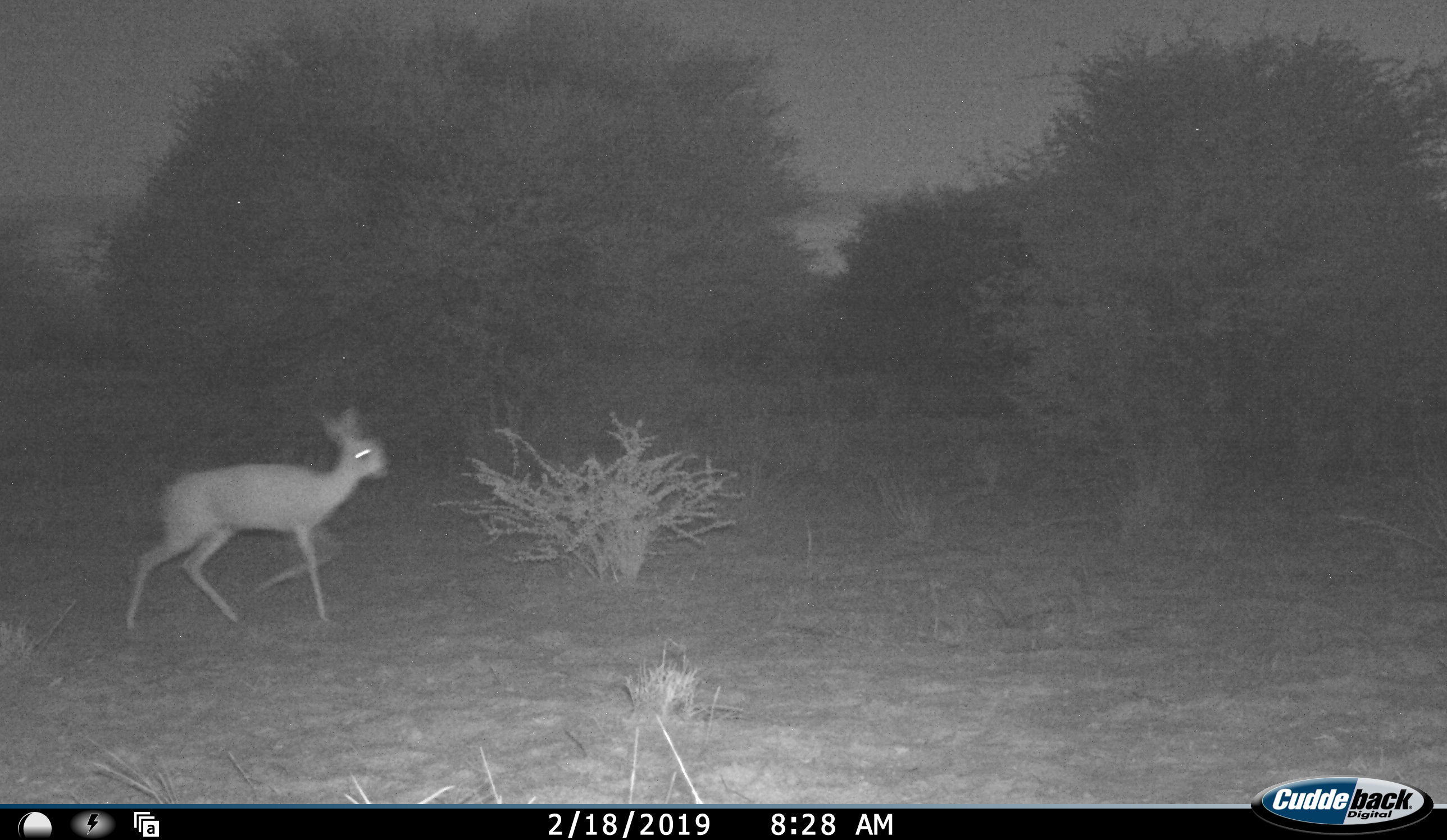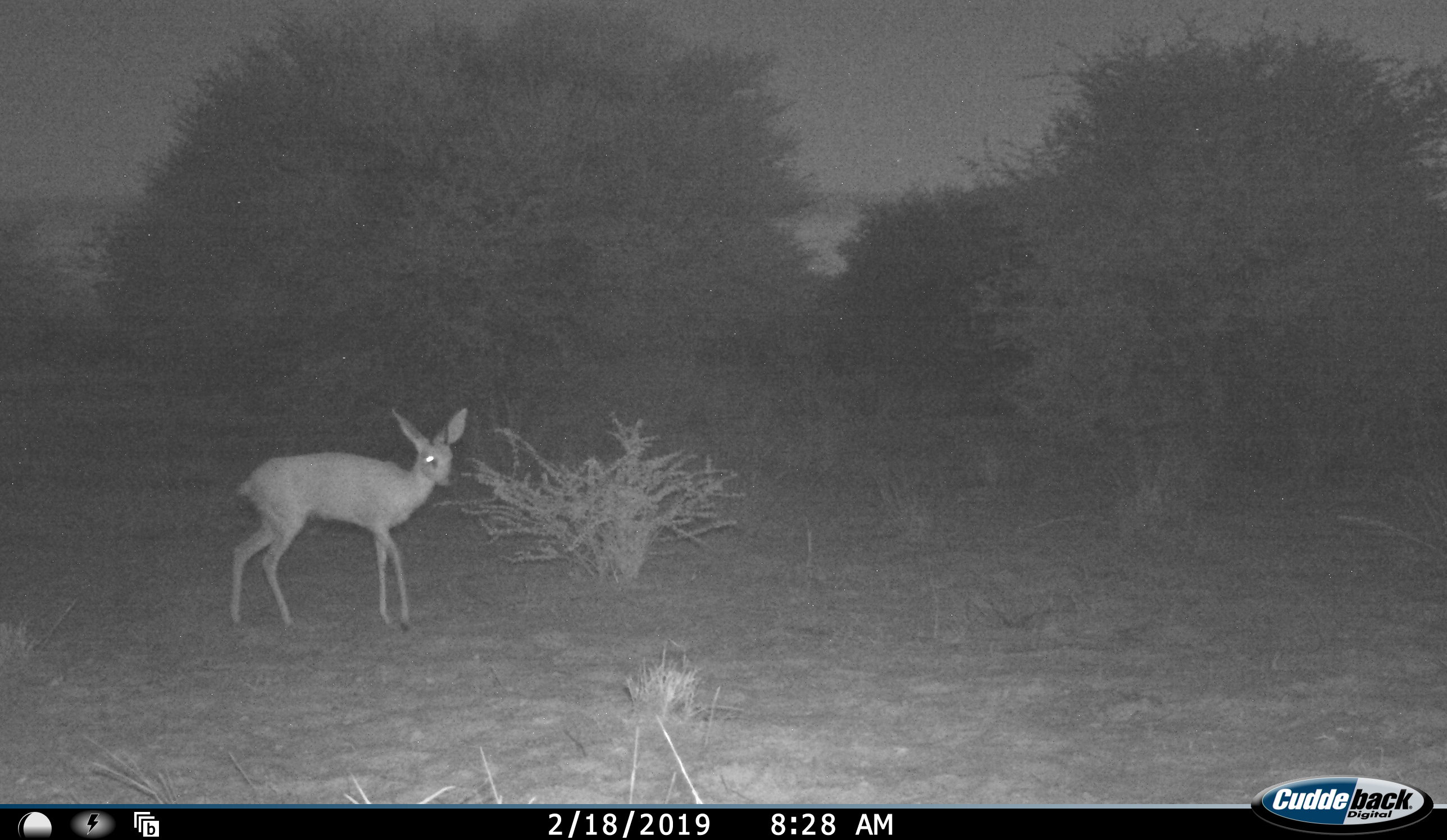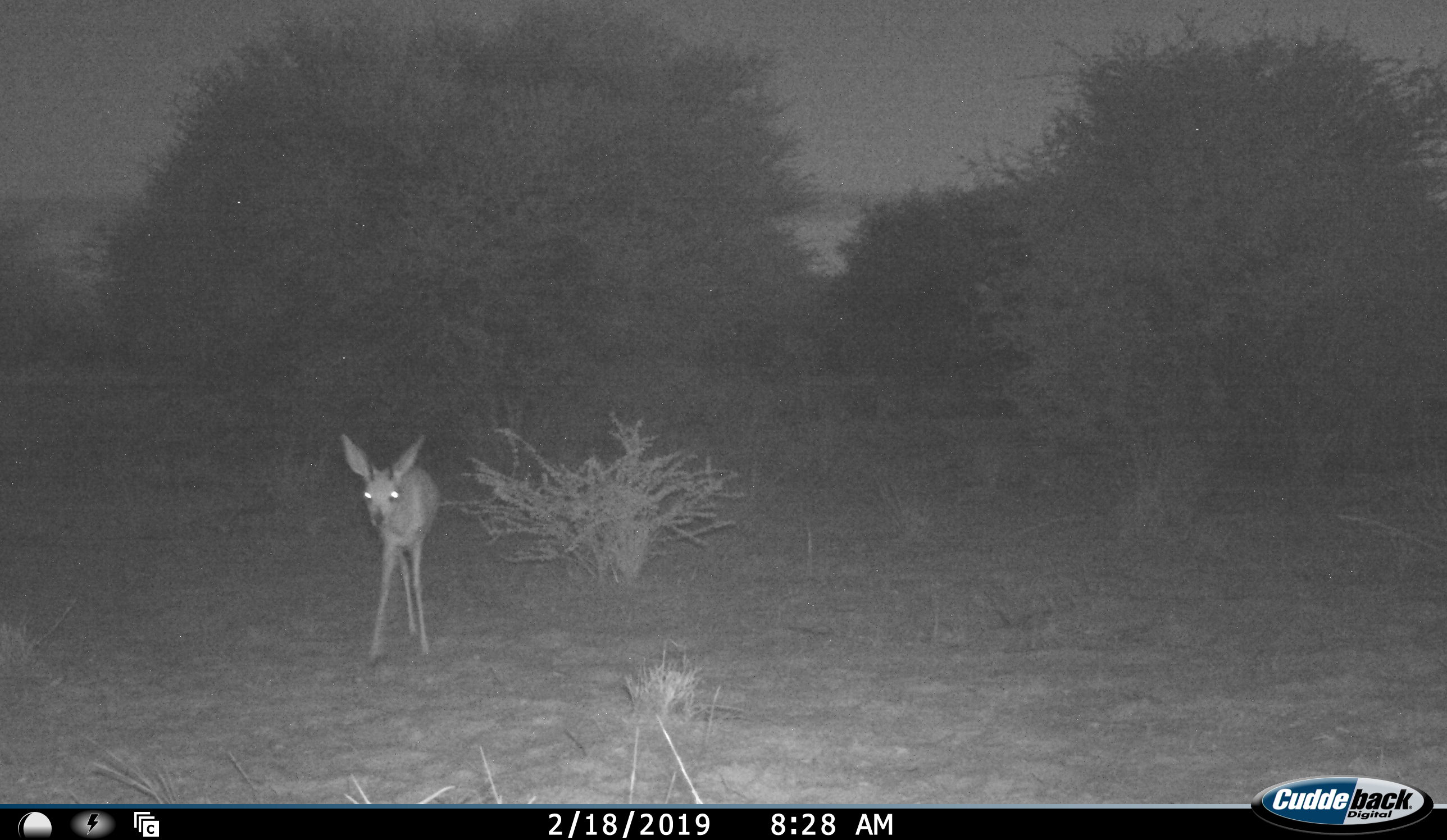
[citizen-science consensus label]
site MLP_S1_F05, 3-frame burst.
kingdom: Animalia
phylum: Chordata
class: Mammalia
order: Artiodactyla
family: Bovidae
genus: Raphicerus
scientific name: Raphicerus campestris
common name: steenbok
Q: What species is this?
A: Steenbok (Raphicerus campestris).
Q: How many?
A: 1.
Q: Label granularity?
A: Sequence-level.